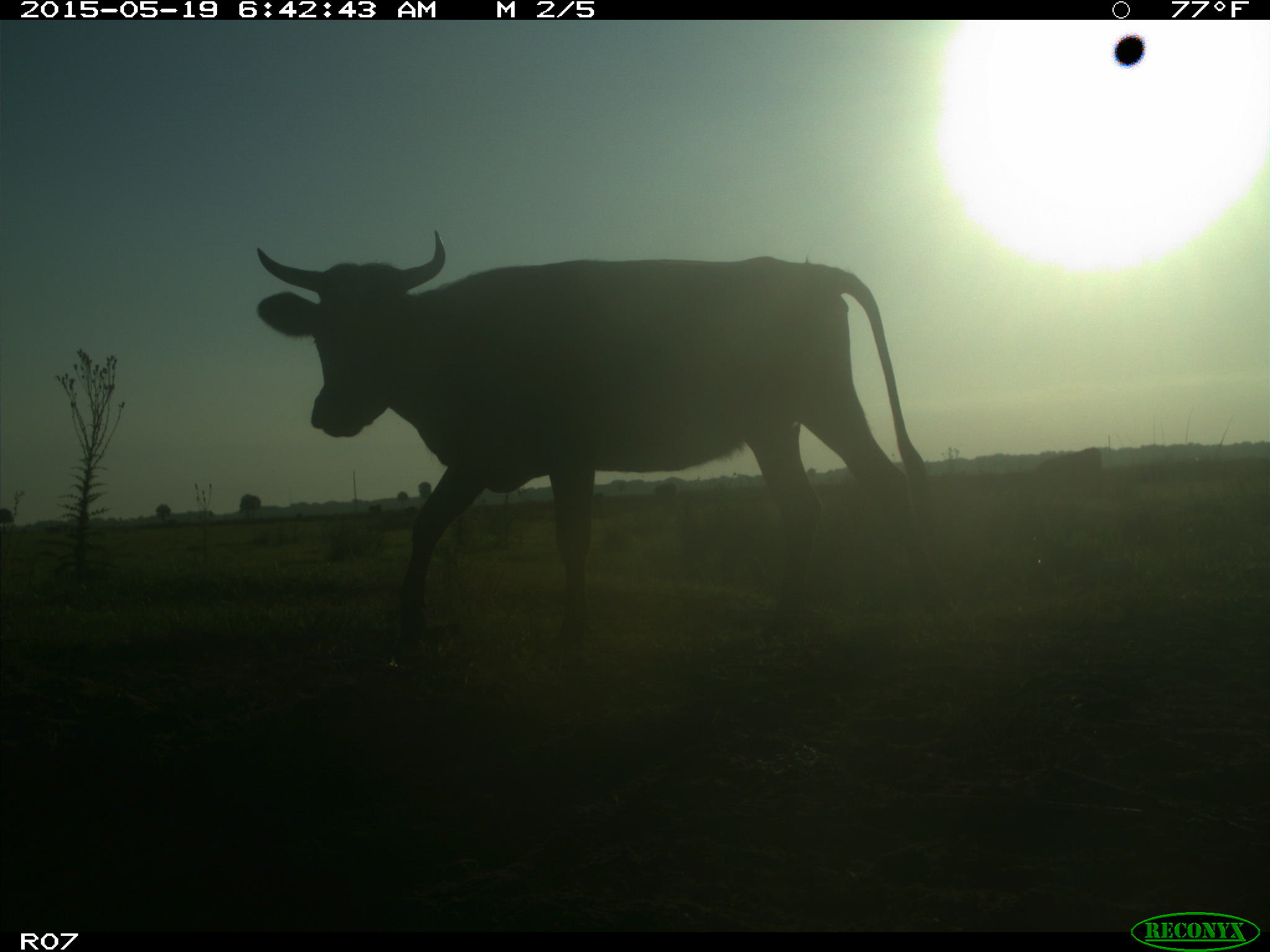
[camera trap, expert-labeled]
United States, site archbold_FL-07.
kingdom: Animalia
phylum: Chordata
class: Mammalia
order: Artiodactyla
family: Bovidae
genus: Bos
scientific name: Bos taurus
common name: domestic cow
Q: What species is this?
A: Bos taurus (domestic cow).